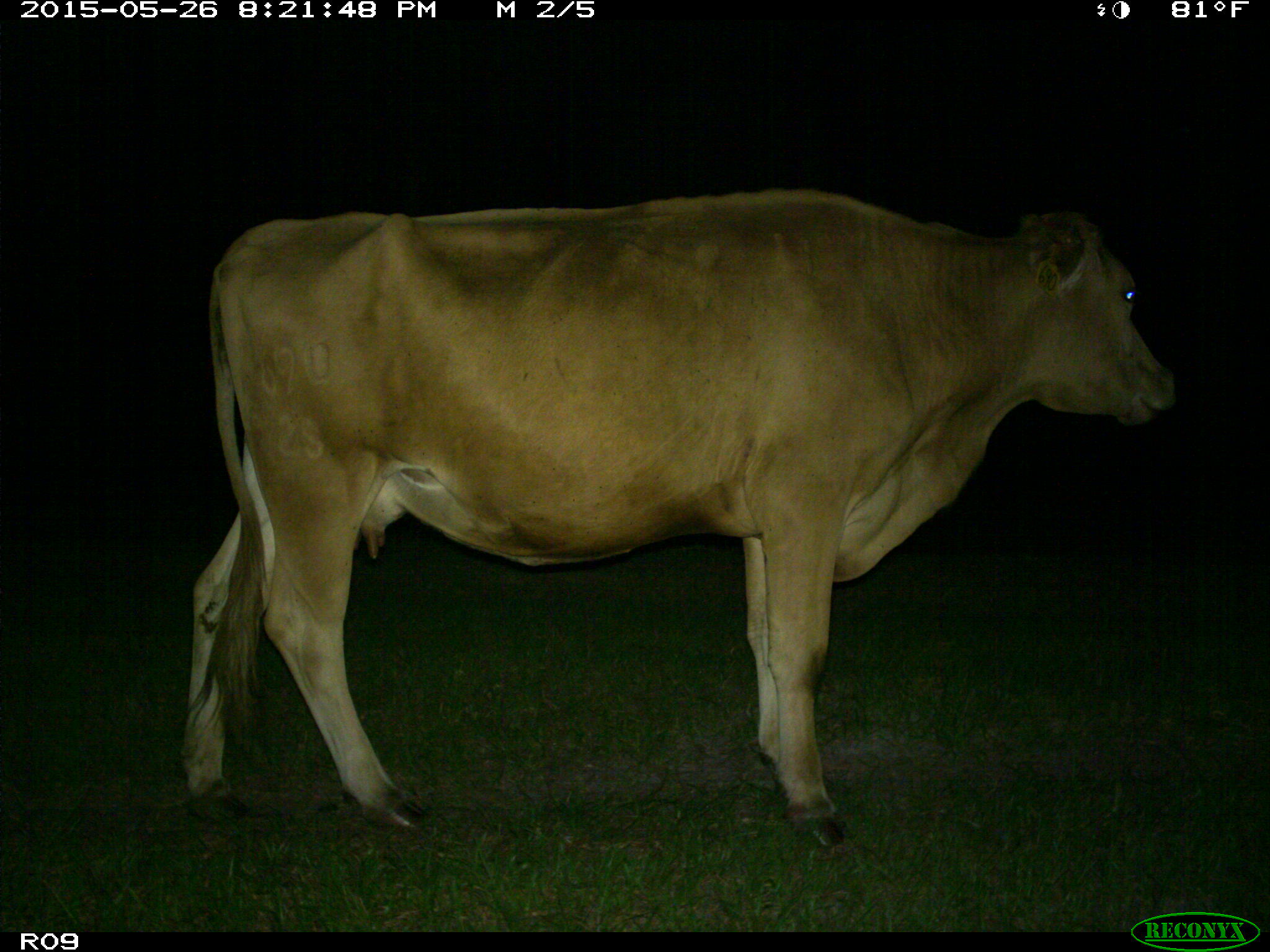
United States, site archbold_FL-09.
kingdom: Animalia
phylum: Chordata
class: Mammalia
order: Artiodactyla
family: Bovidae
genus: Bos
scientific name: Bos taurus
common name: domestic cow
Bos taurus (domestic cow).